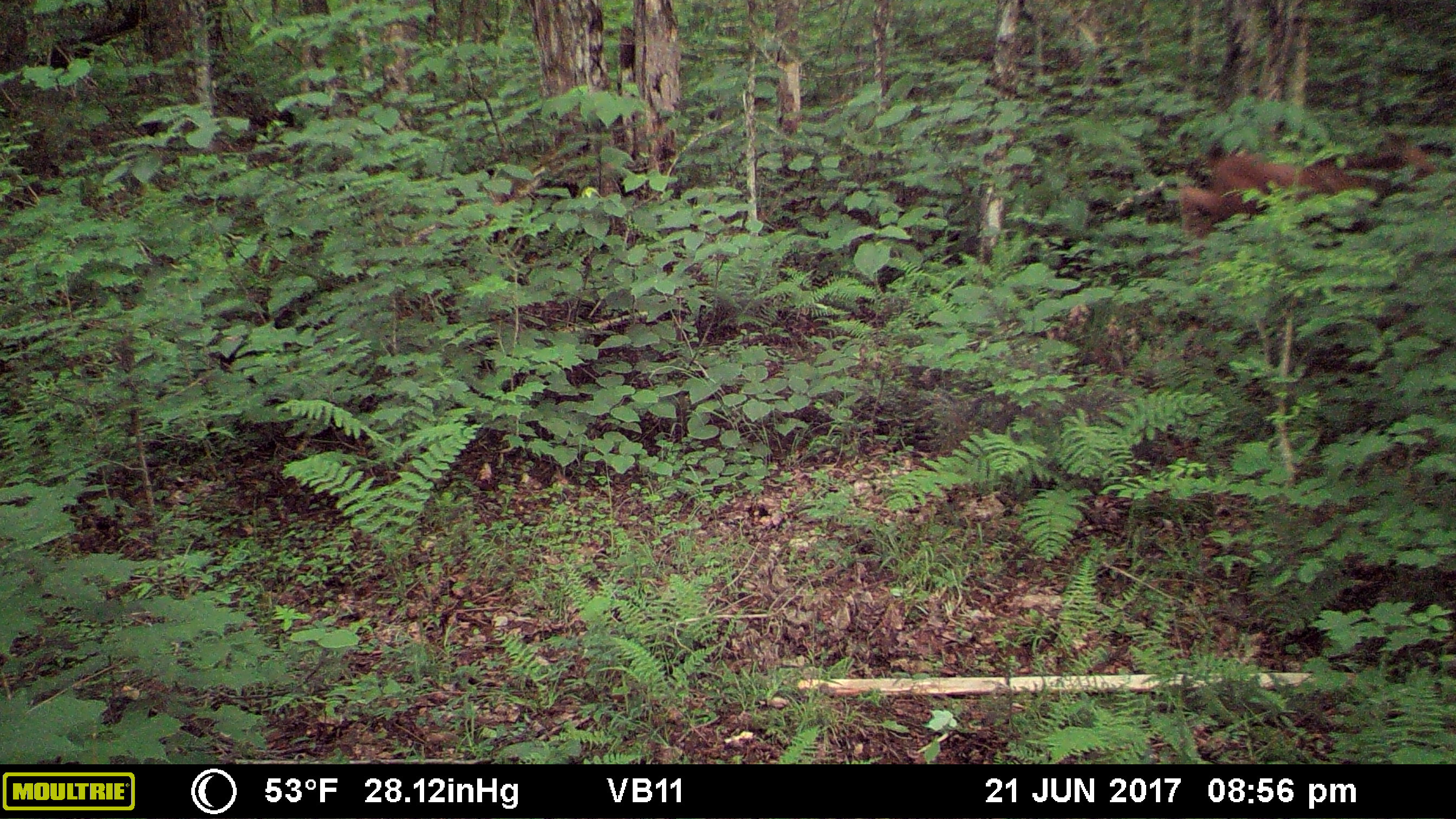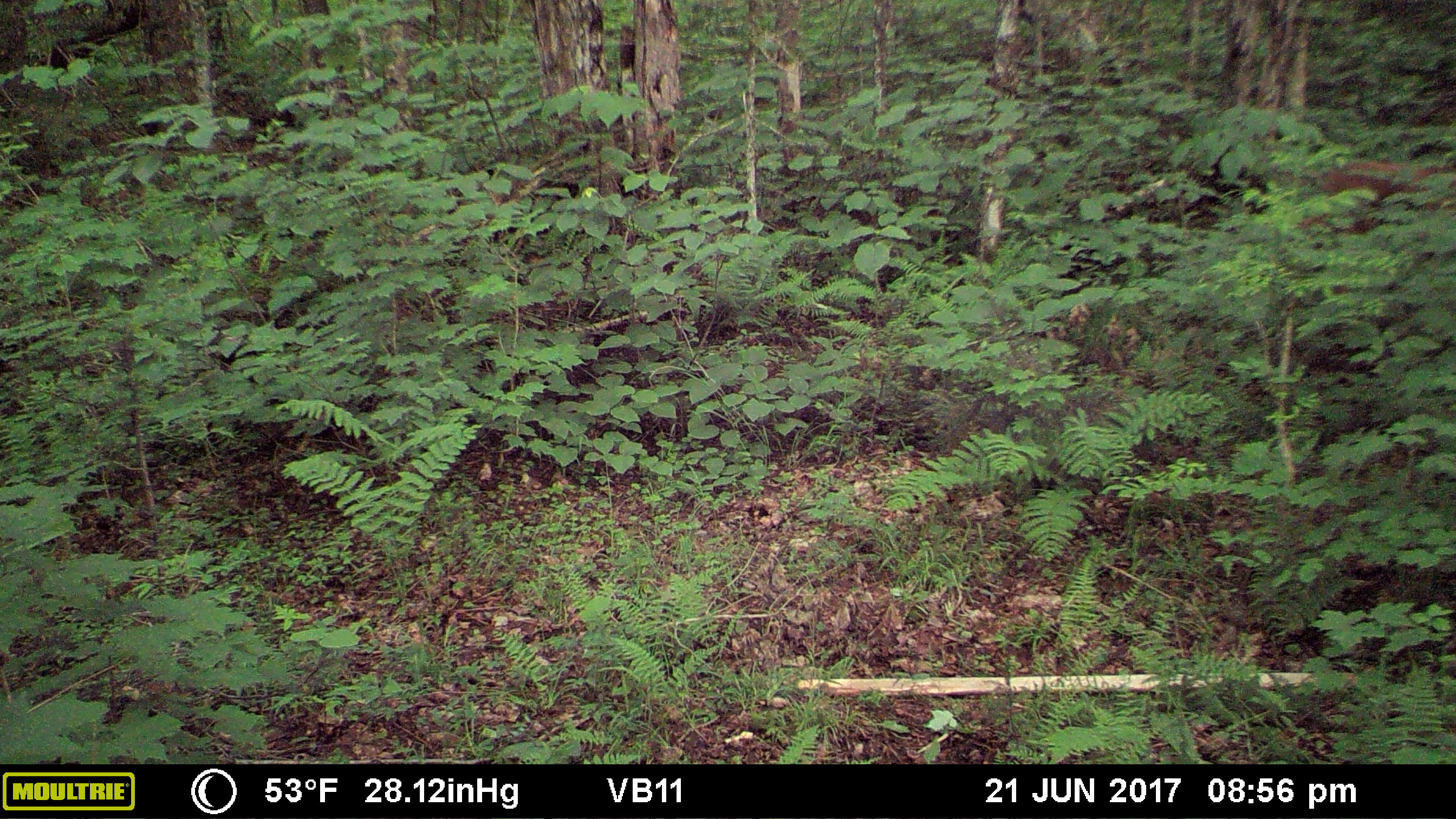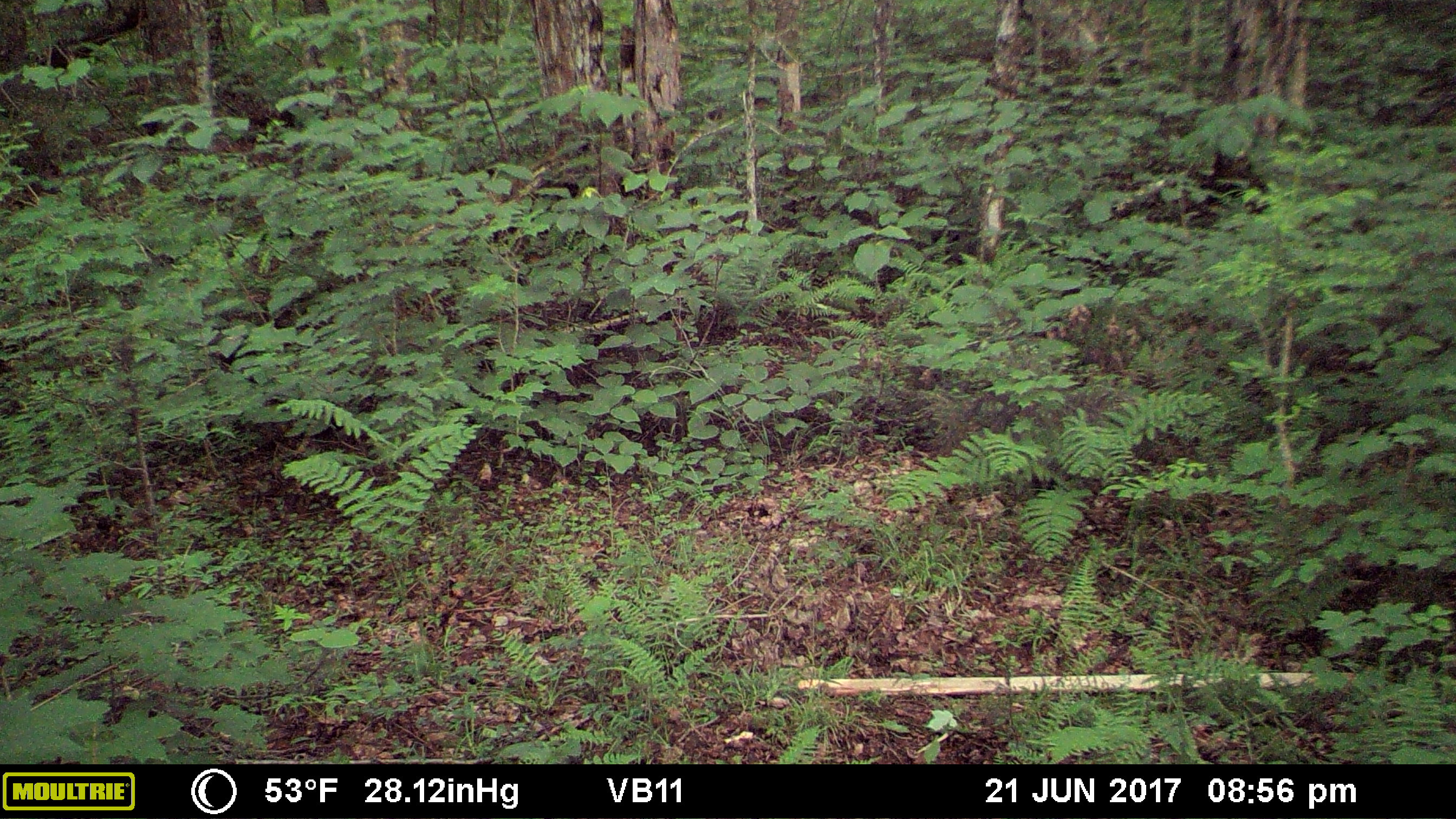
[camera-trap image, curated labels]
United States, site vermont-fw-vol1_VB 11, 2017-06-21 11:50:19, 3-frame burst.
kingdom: Animalia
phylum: Chordata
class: Mammalia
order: Artiodactyla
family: Cervidae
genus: Odocoileus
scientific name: Odocoileus virginianus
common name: white-tailed deer